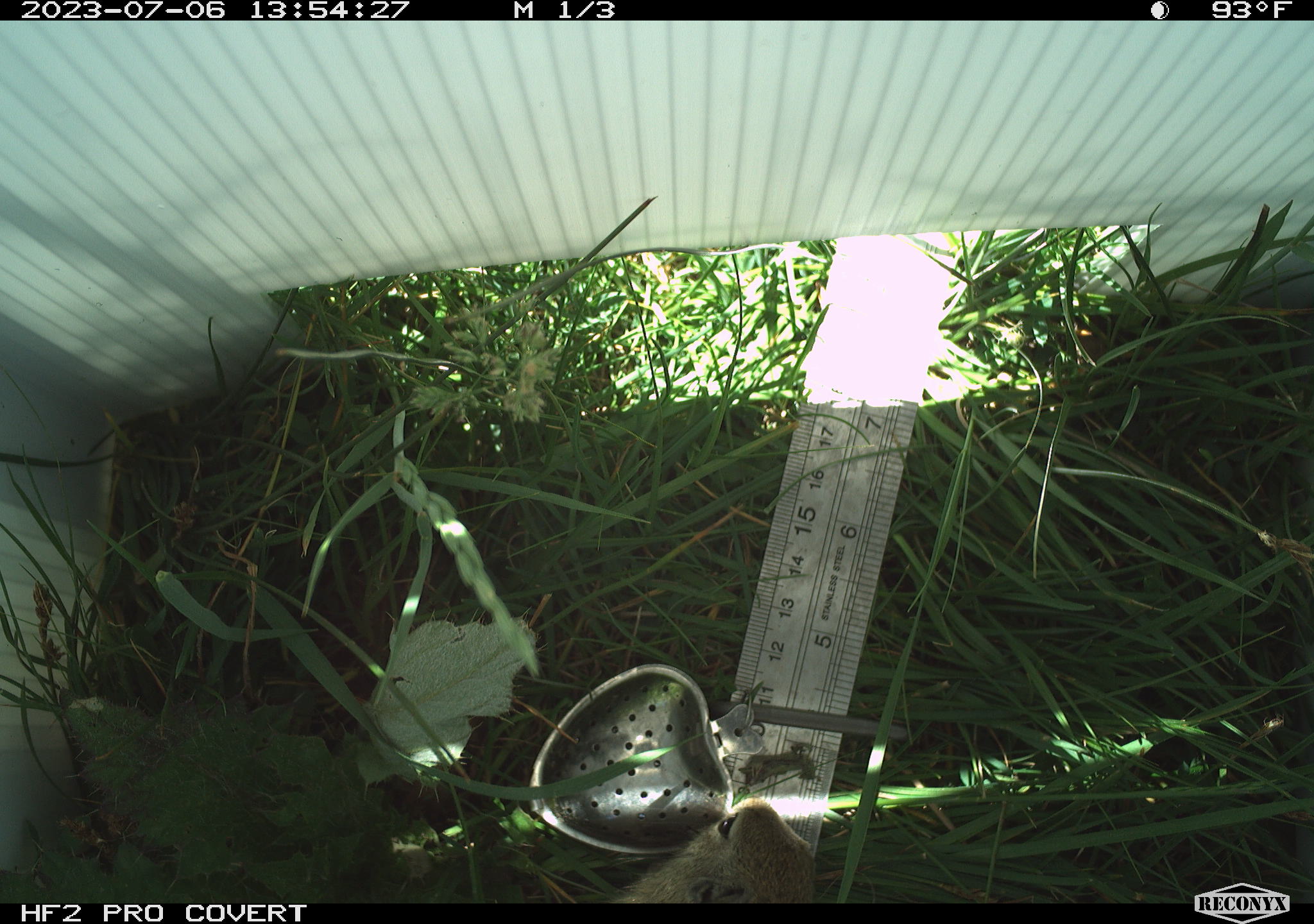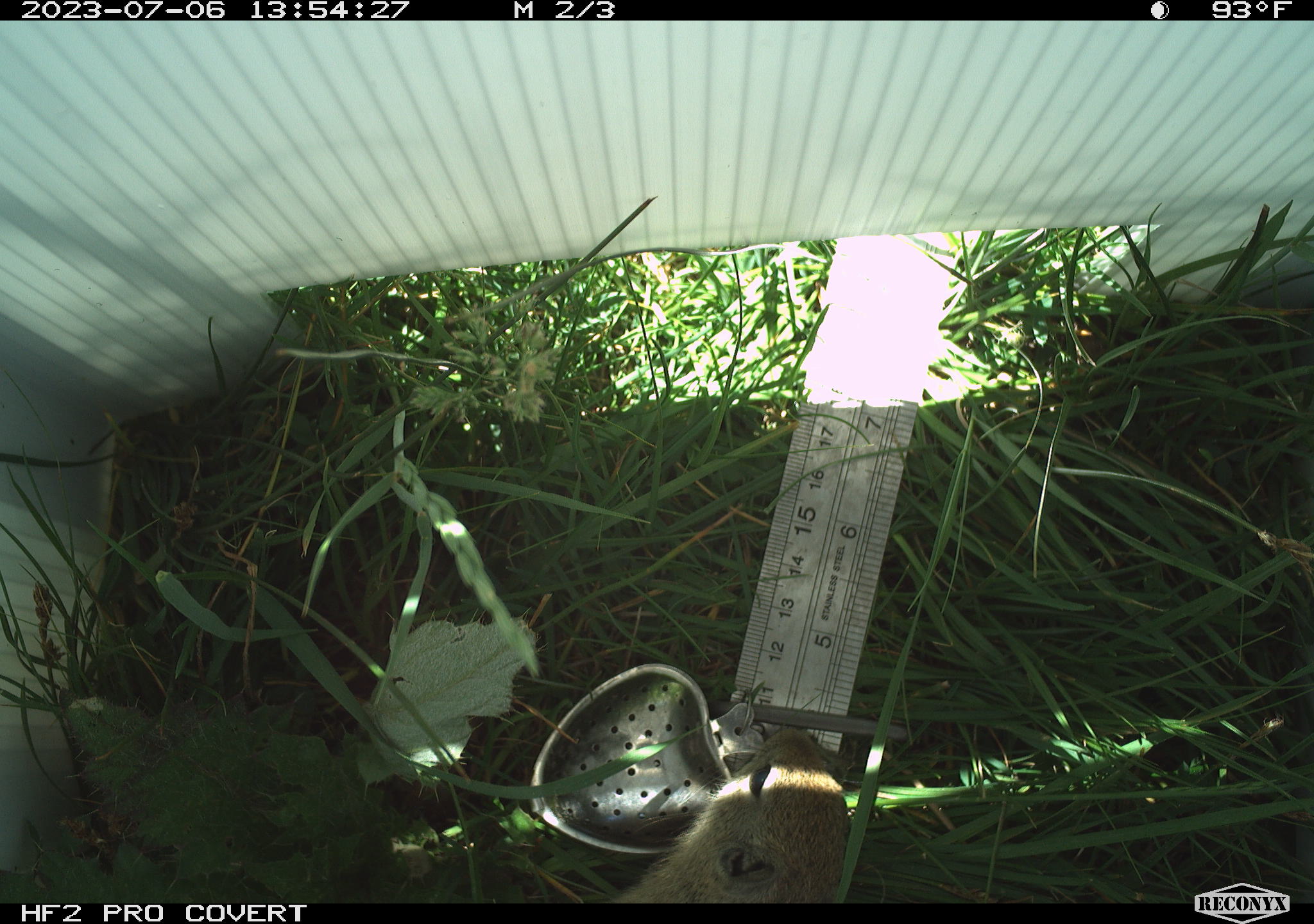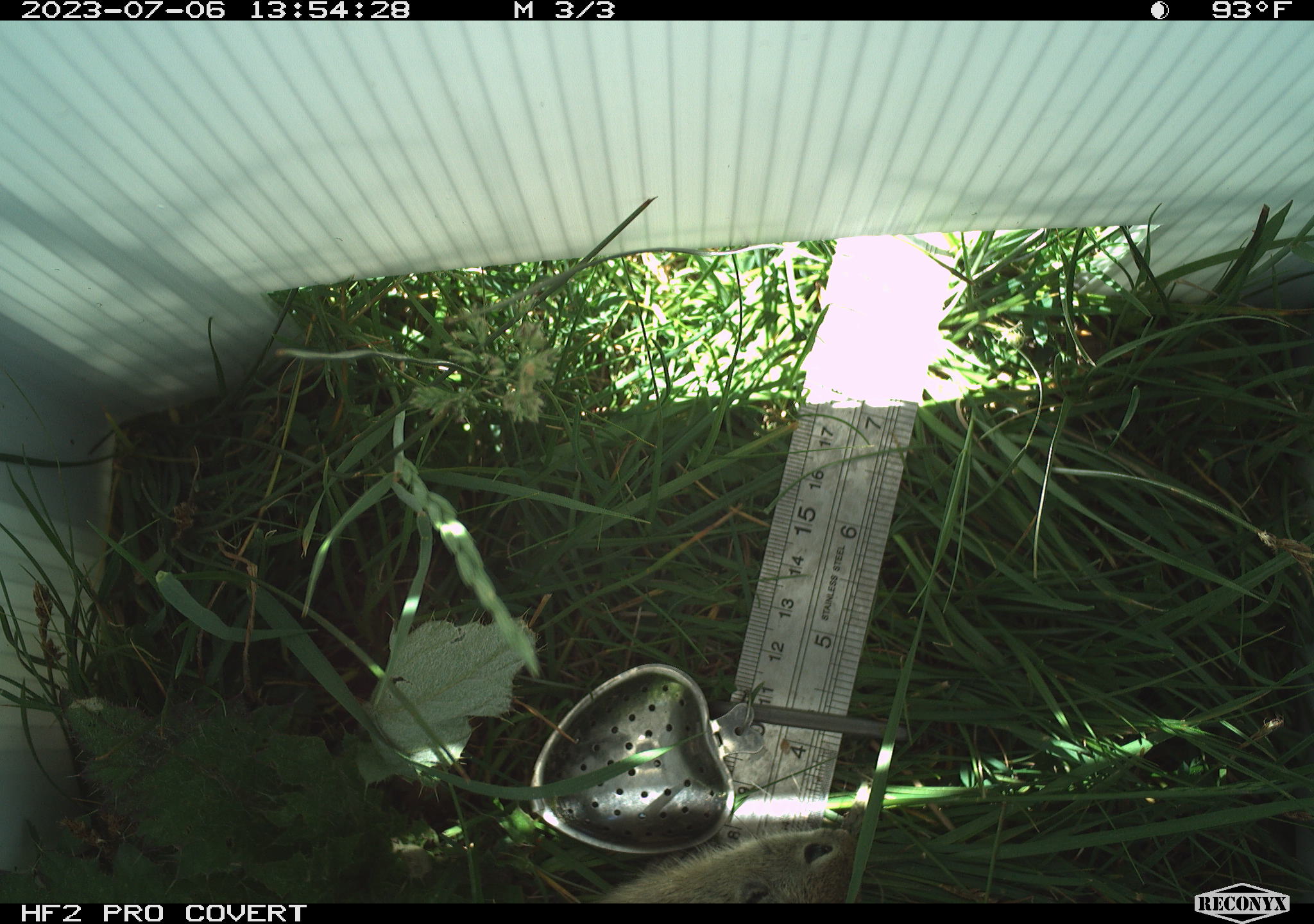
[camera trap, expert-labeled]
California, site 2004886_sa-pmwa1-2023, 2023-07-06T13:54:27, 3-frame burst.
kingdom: Animalia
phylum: Chordata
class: Mammalia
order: Rodentia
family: Sciuridae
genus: Urocitellus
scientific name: Urocitellus beldingi beldingi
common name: belding's ground squirrel